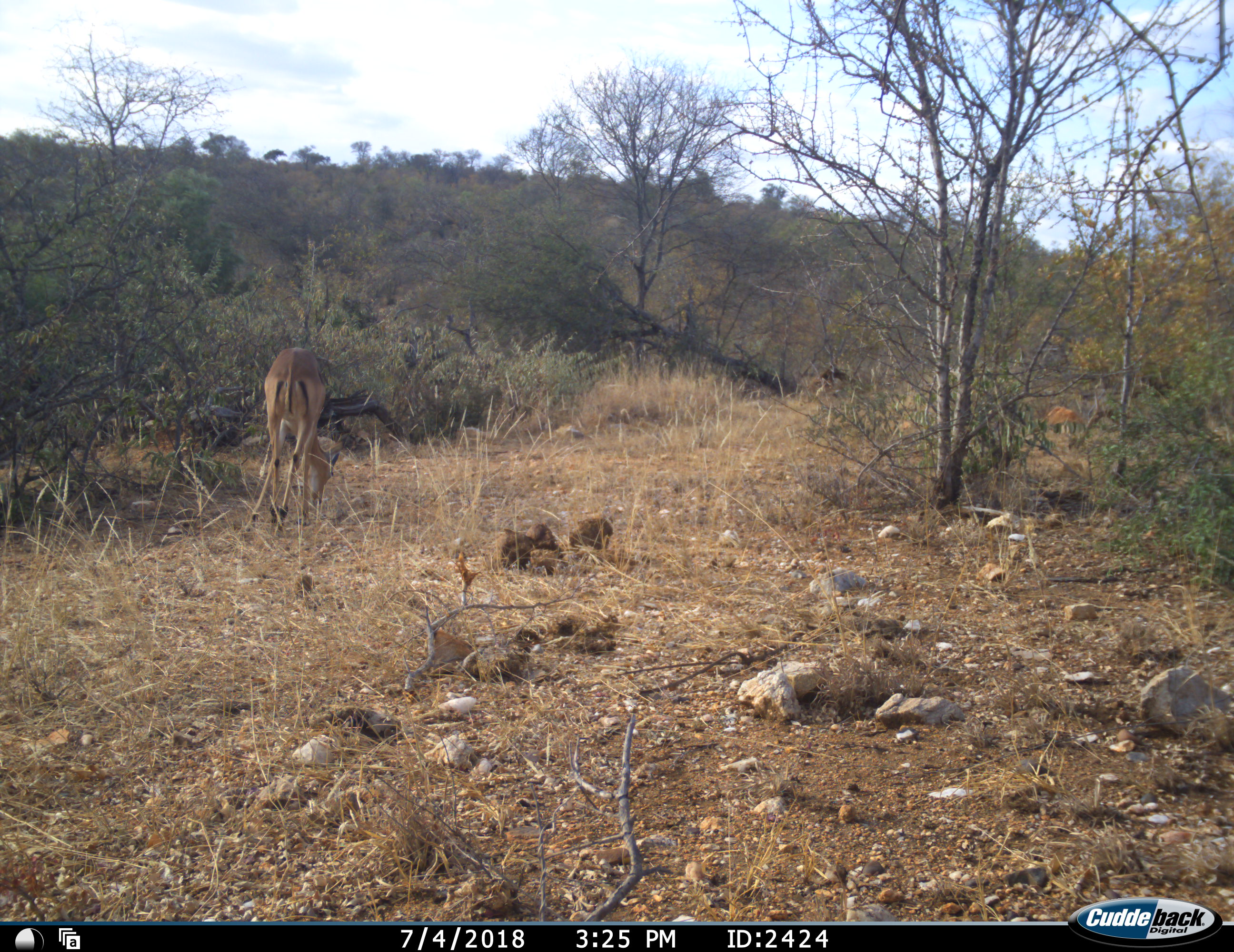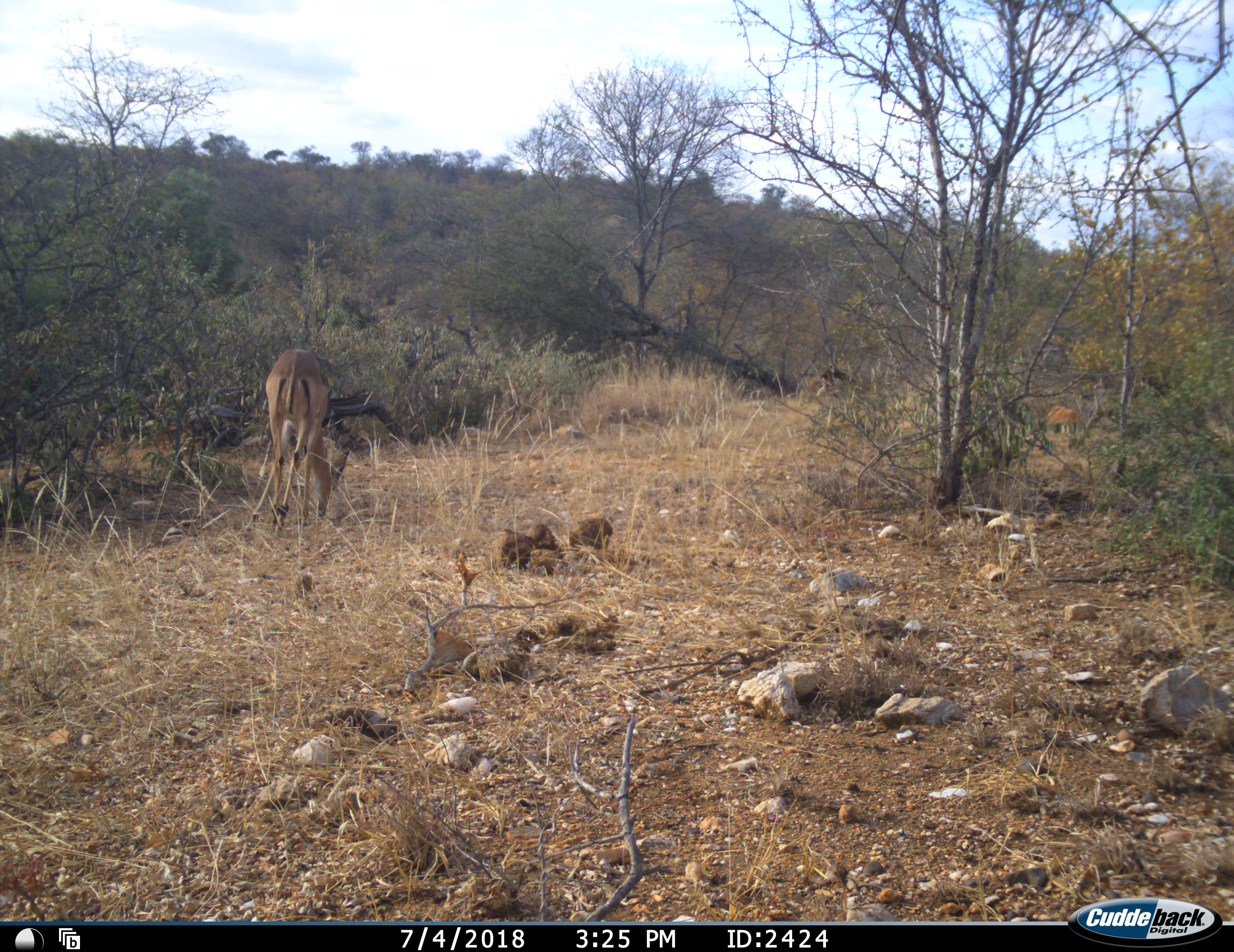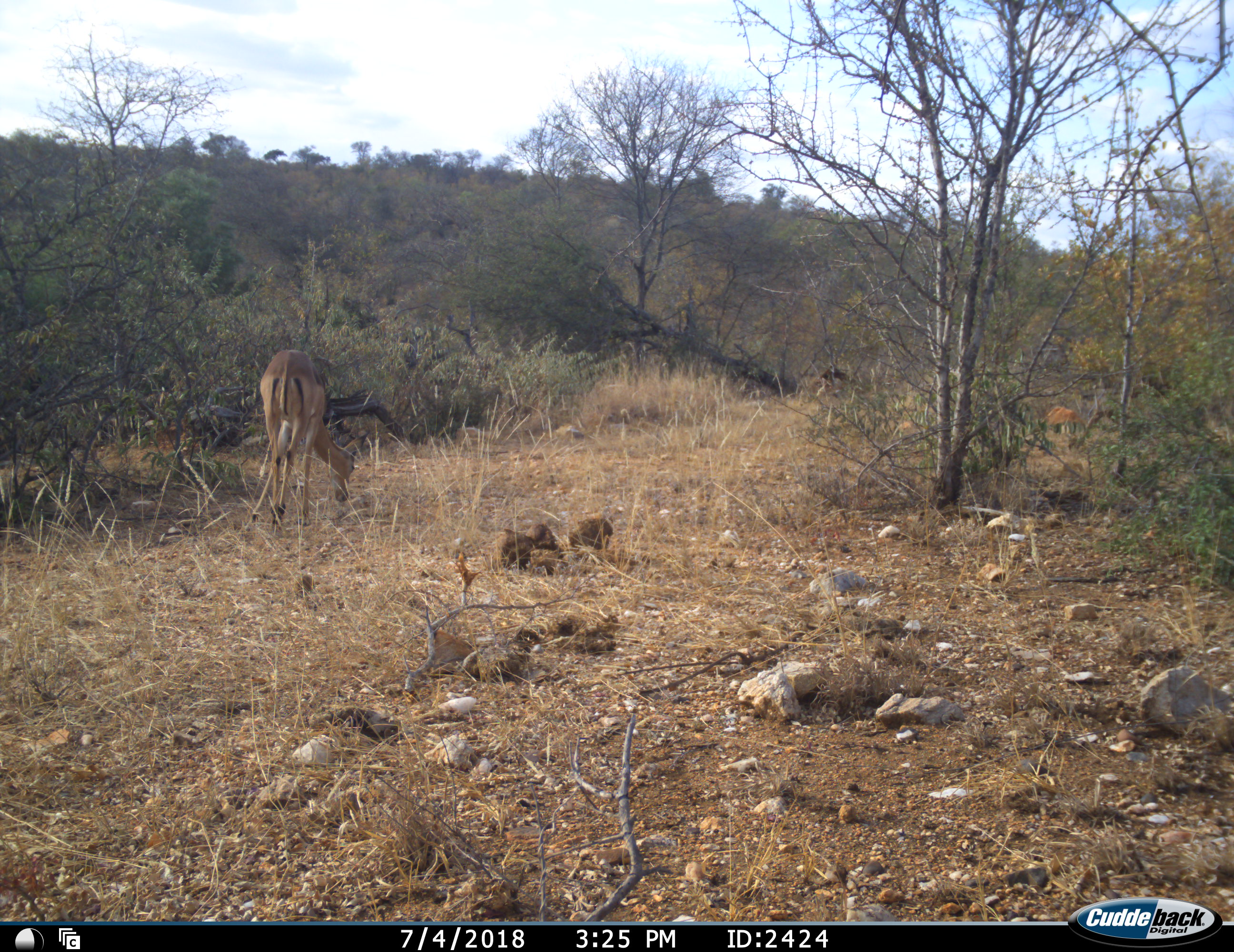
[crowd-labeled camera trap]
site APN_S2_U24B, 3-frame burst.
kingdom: Animalia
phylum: Chordata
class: Mammalia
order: Artiodactyla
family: Bovidae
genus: Aepyceros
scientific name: Aepyceros melampus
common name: impala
Impala (Aepyceros melampus), count 1. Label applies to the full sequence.